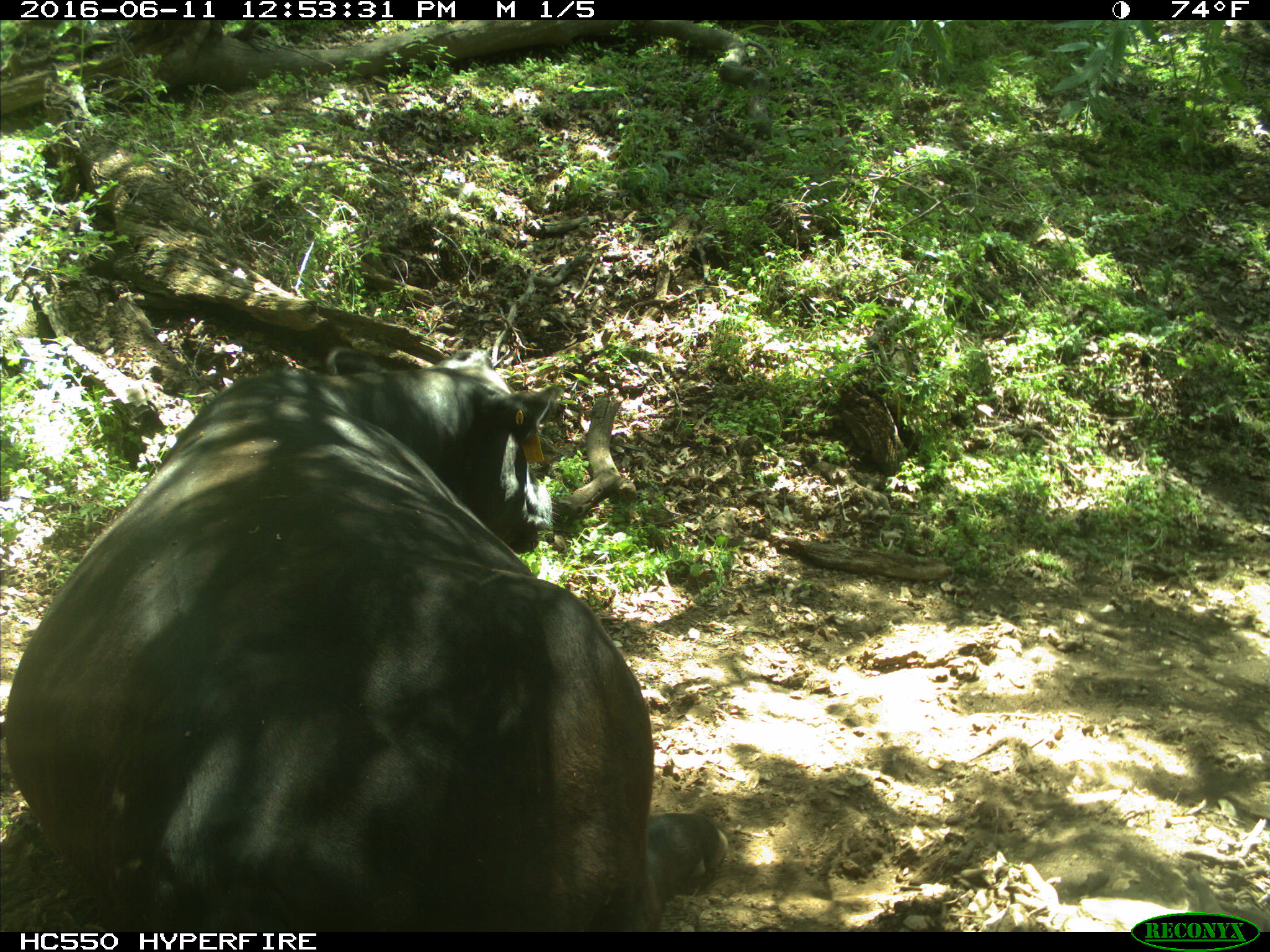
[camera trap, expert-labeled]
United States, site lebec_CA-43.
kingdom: Animalia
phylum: Chordata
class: Mammalia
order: Artiodactyla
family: Bovidae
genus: Bos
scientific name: Bos taurus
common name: domestic cow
Bos taurus (domestic cow).